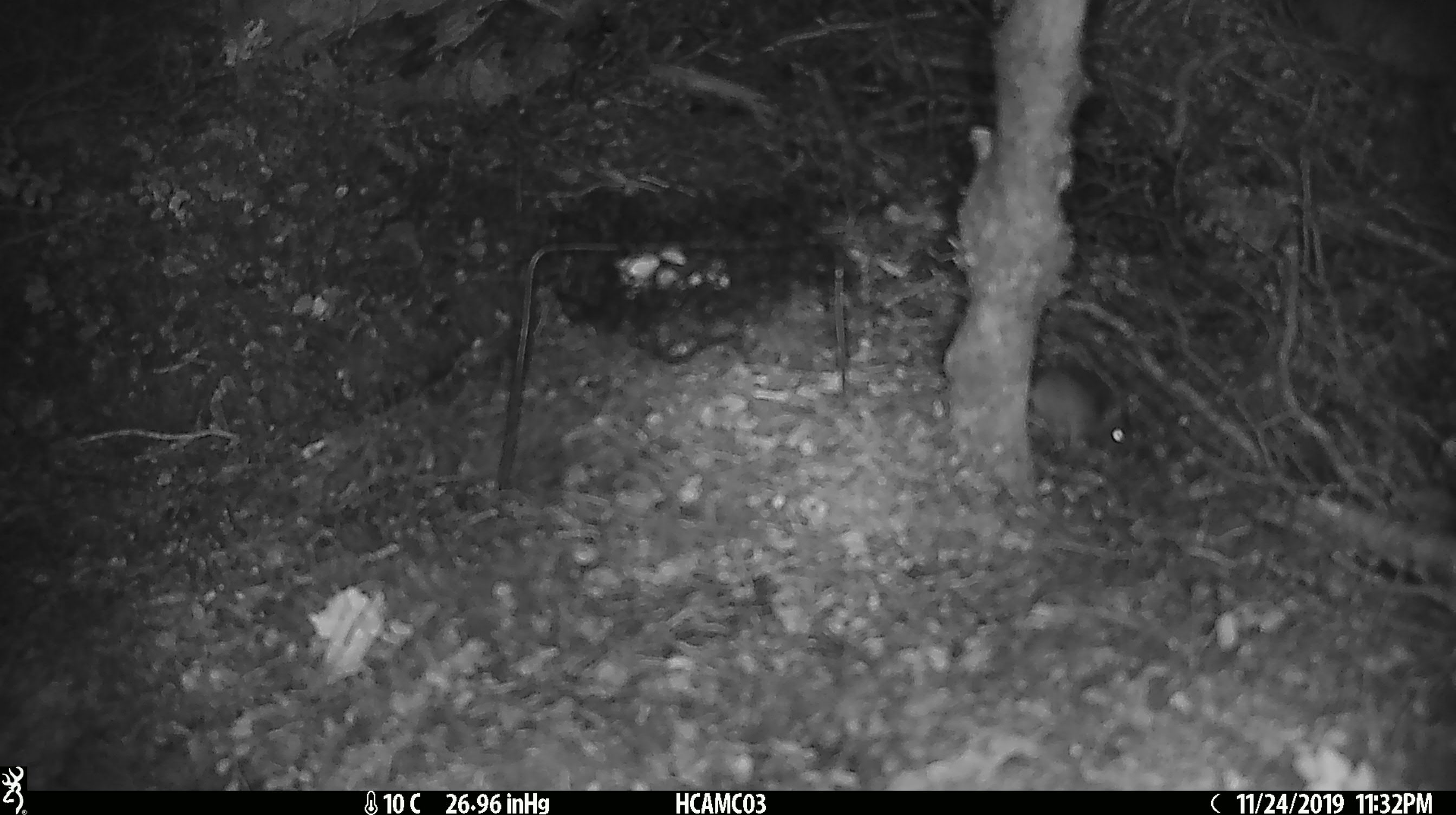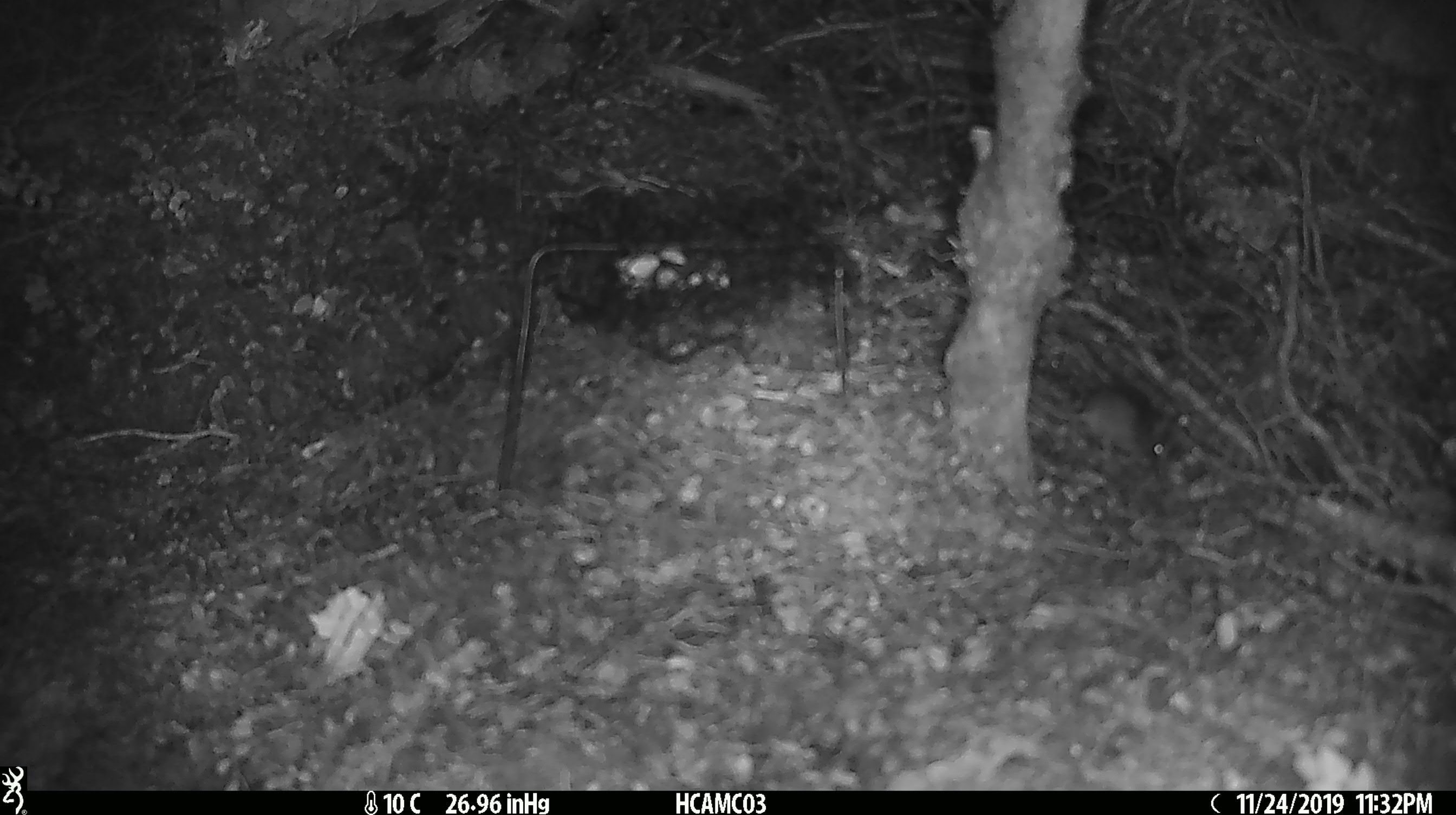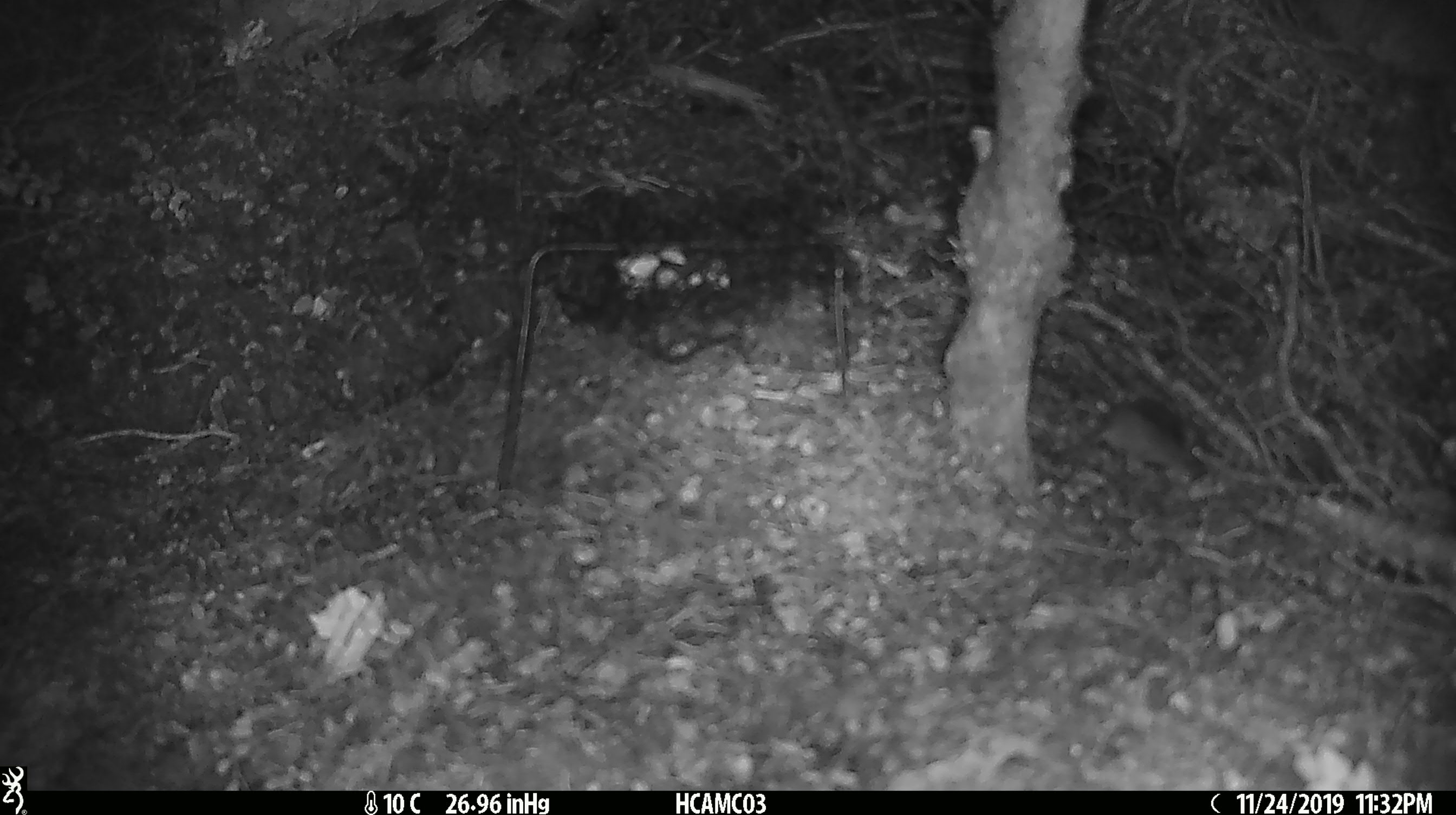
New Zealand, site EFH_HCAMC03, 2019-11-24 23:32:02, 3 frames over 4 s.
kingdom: Animalia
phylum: Chordata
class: Mammalia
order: Rodentia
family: Muridae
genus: Mus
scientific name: Mus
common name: mouse